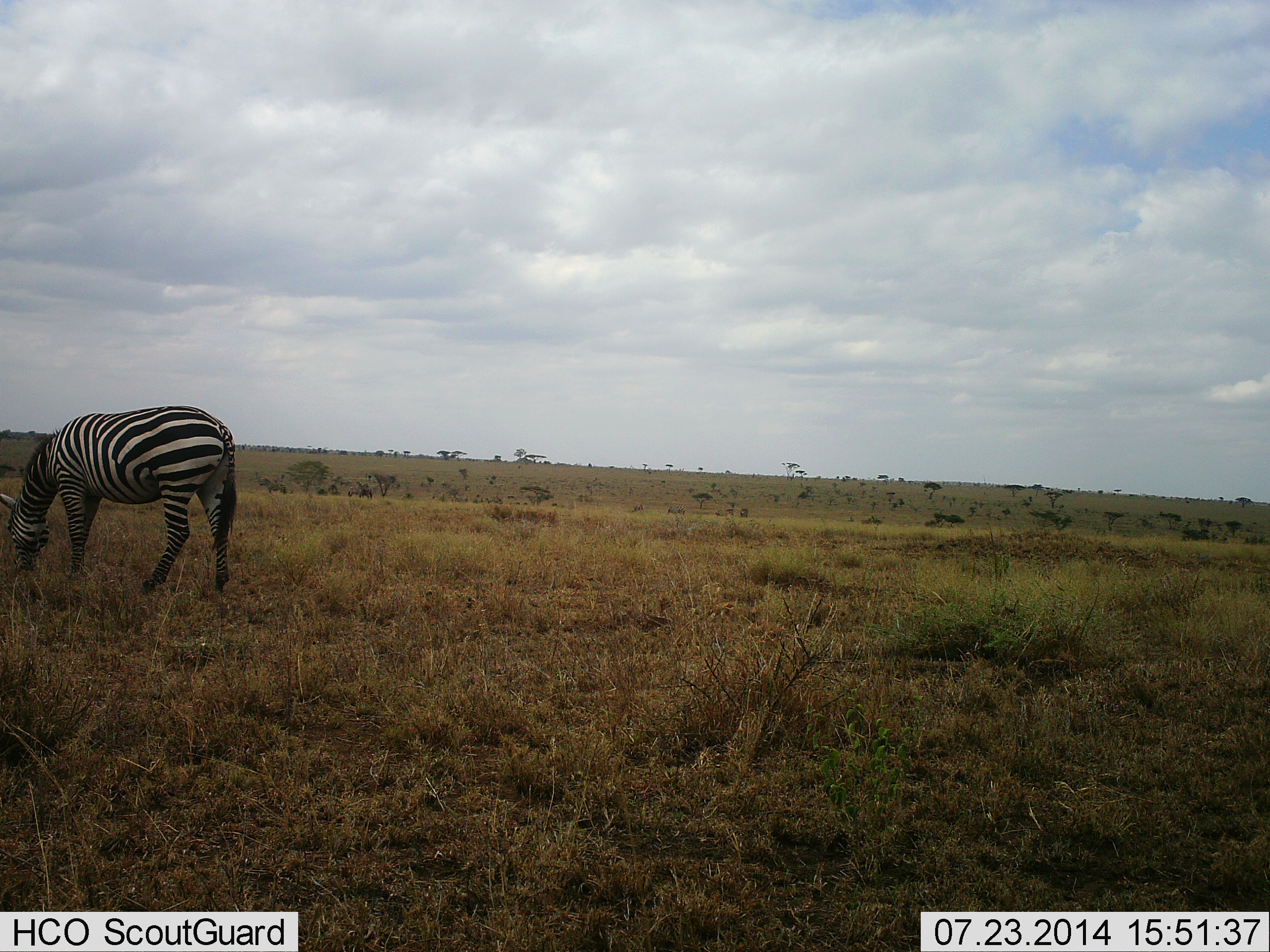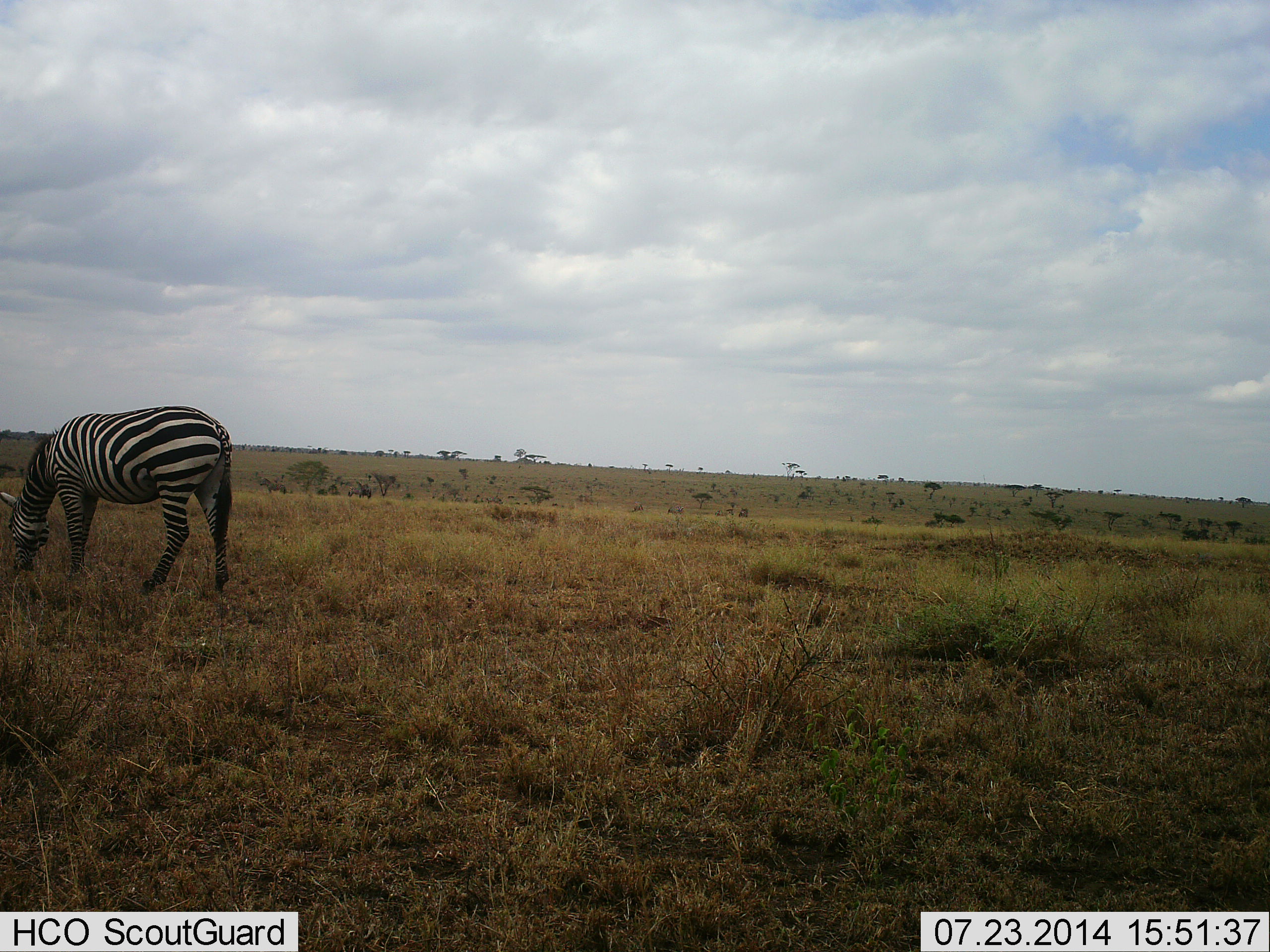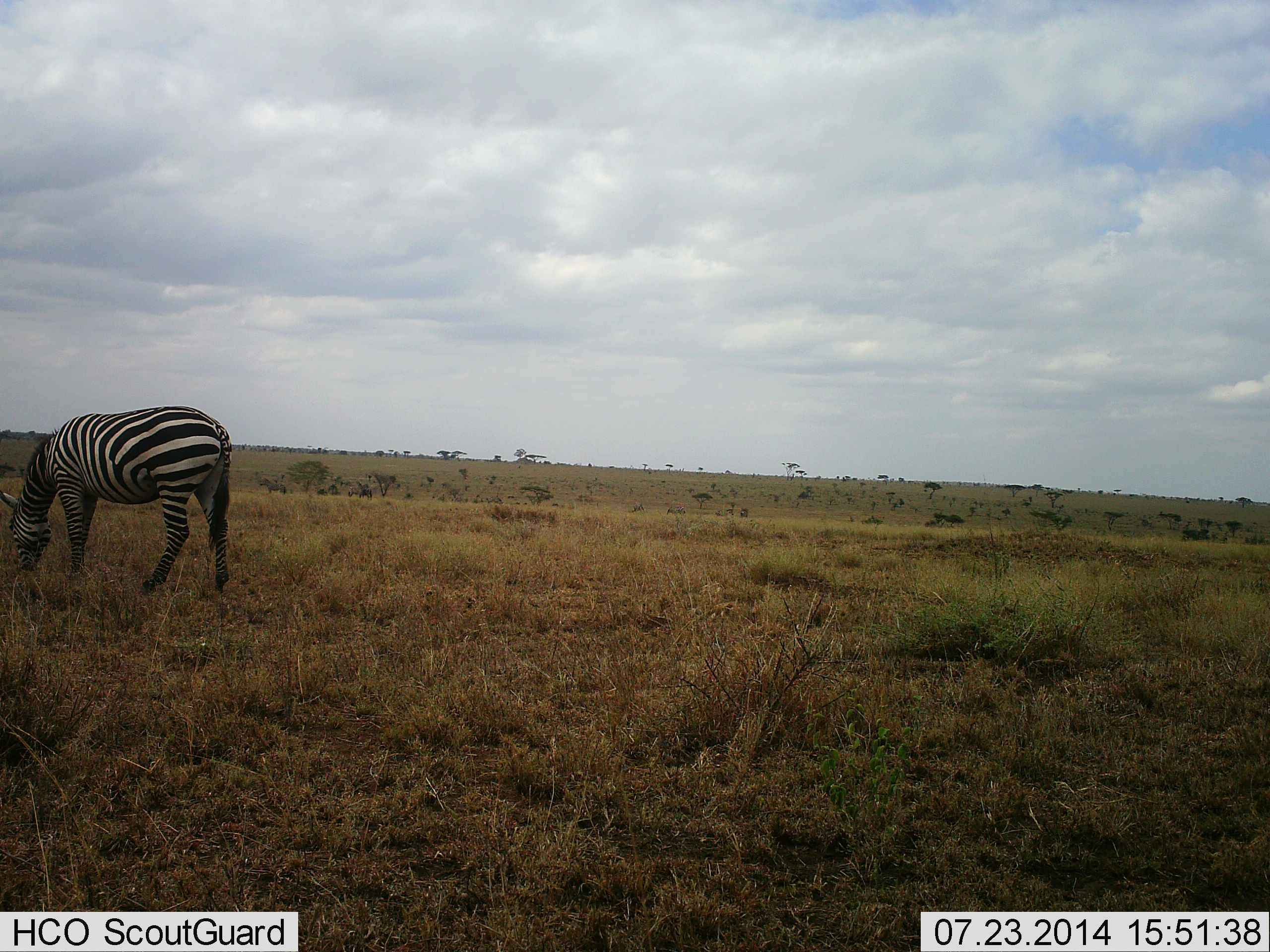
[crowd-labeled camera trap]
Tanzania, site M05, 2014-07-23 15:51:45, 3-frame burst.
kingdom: Animalia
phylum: Chordata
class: Mammalia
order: Perissodactyla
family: Equidae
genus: Equus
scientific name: Equus quagga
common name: plains zebra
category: zebra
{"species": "zebra (plains zebra) (Equus quagga)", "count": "1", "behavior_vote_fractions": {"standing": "30%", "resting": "0%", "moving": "0%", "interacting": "0%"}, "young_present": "0%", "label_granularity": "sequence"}